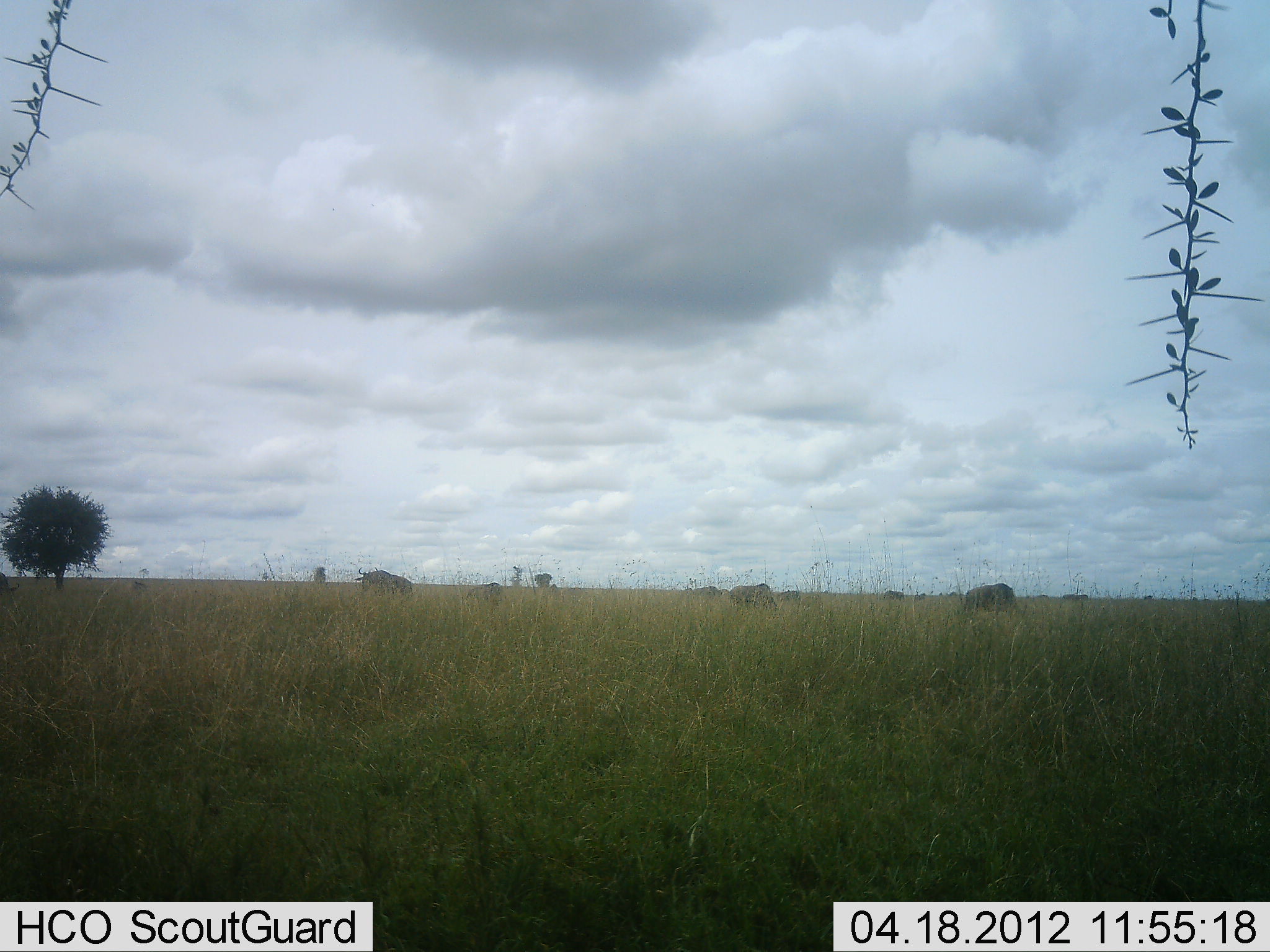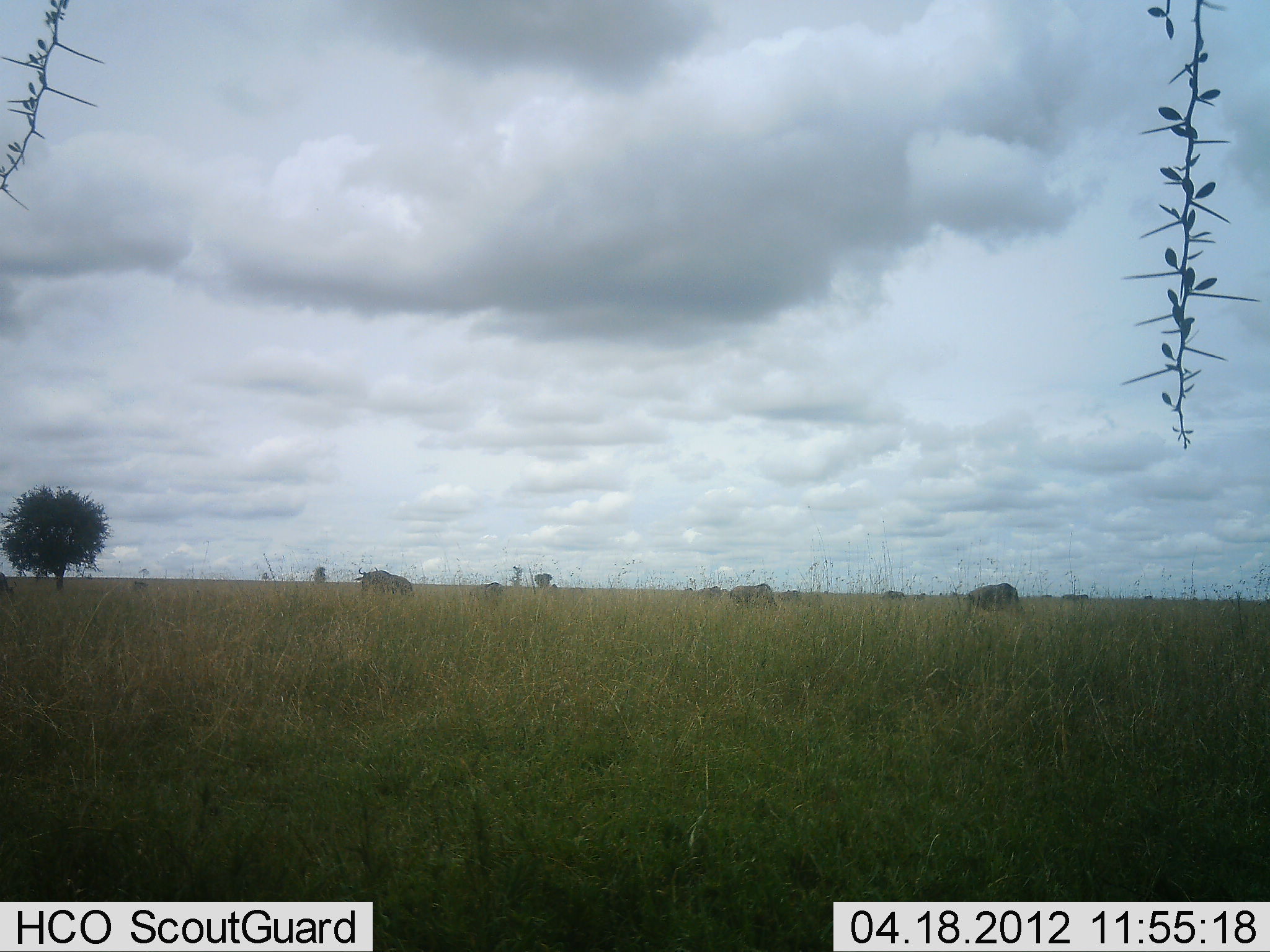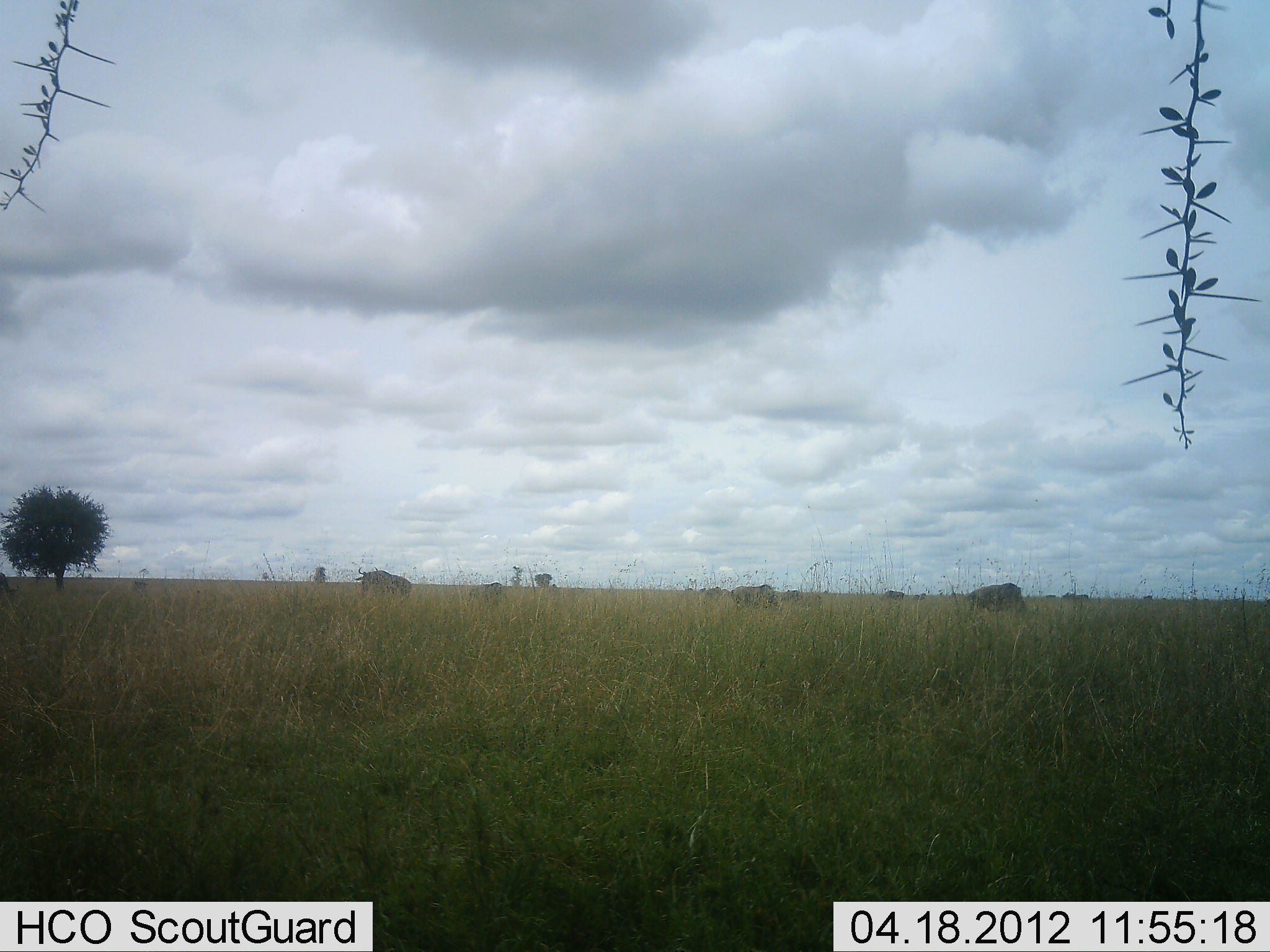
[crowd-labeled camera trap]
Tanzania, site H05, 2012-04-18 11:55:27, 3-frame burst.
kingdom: Animalia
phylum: Chordata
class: Mammalia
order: Artiodactyla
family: Bovidae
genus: Connochaetes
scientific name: Connochaetes taurinus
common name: blue wildebeest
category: wildebeest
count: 8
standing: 26%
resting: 0%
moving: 16%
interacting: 0%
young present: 5%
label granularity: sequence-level